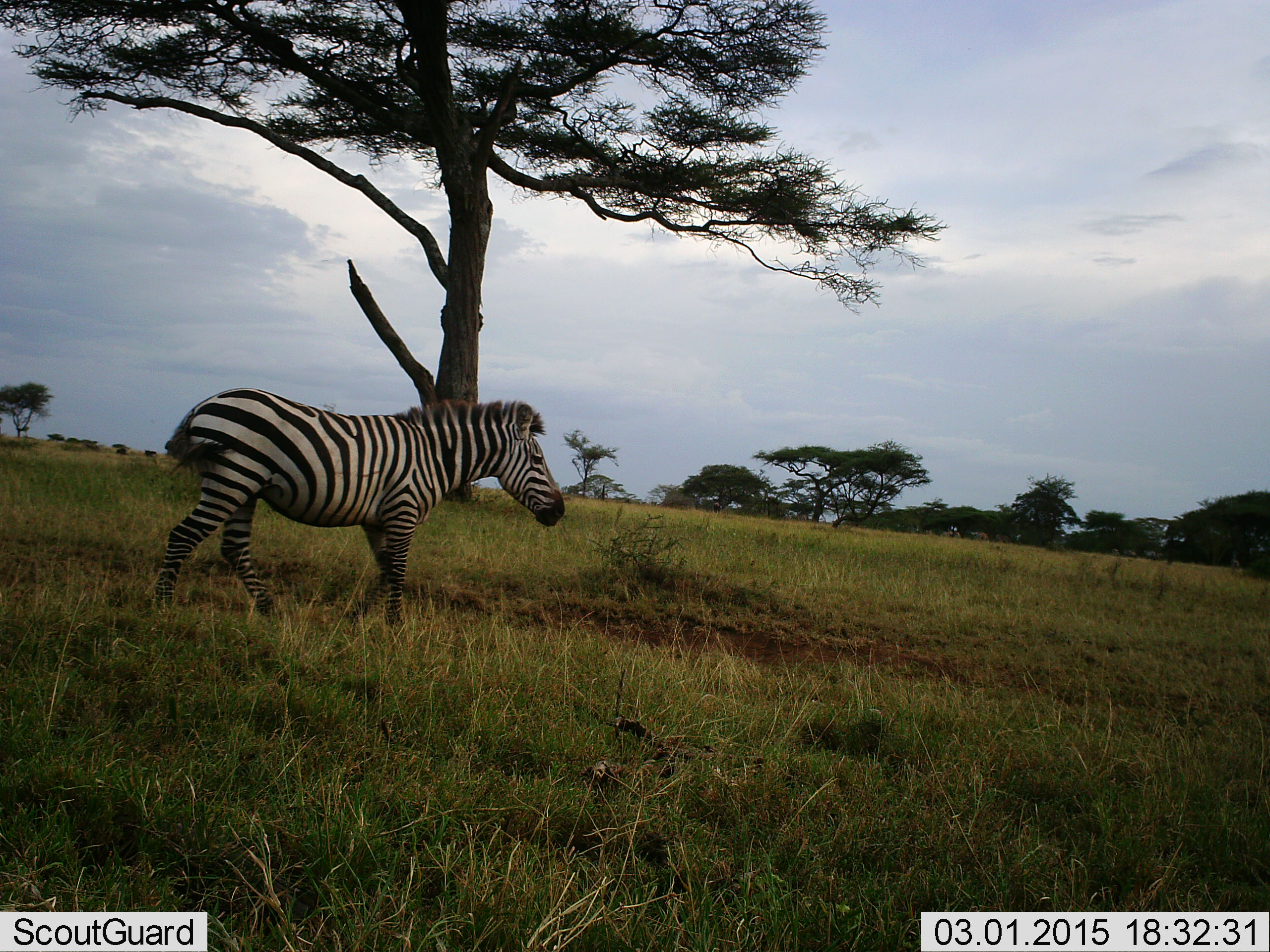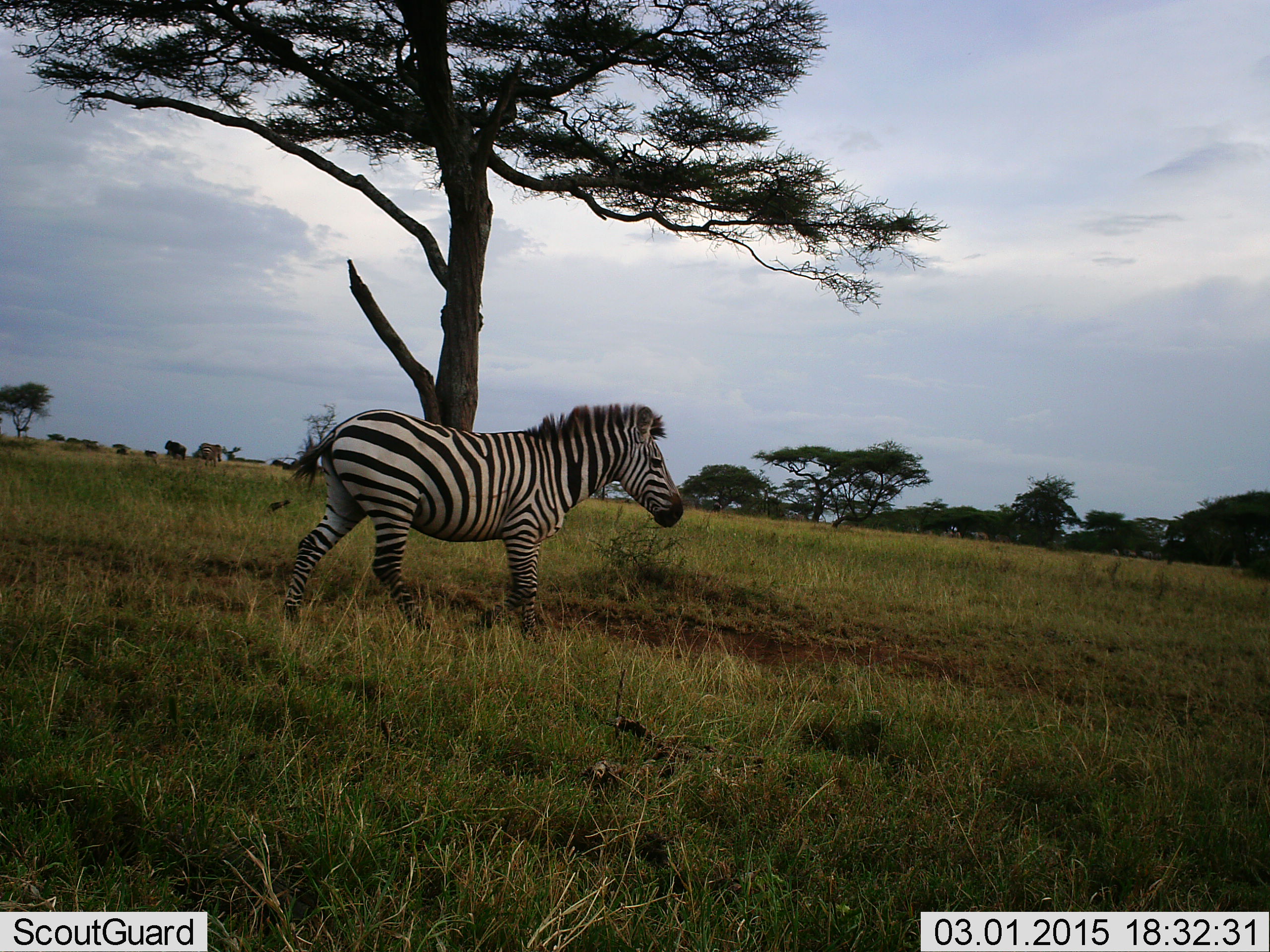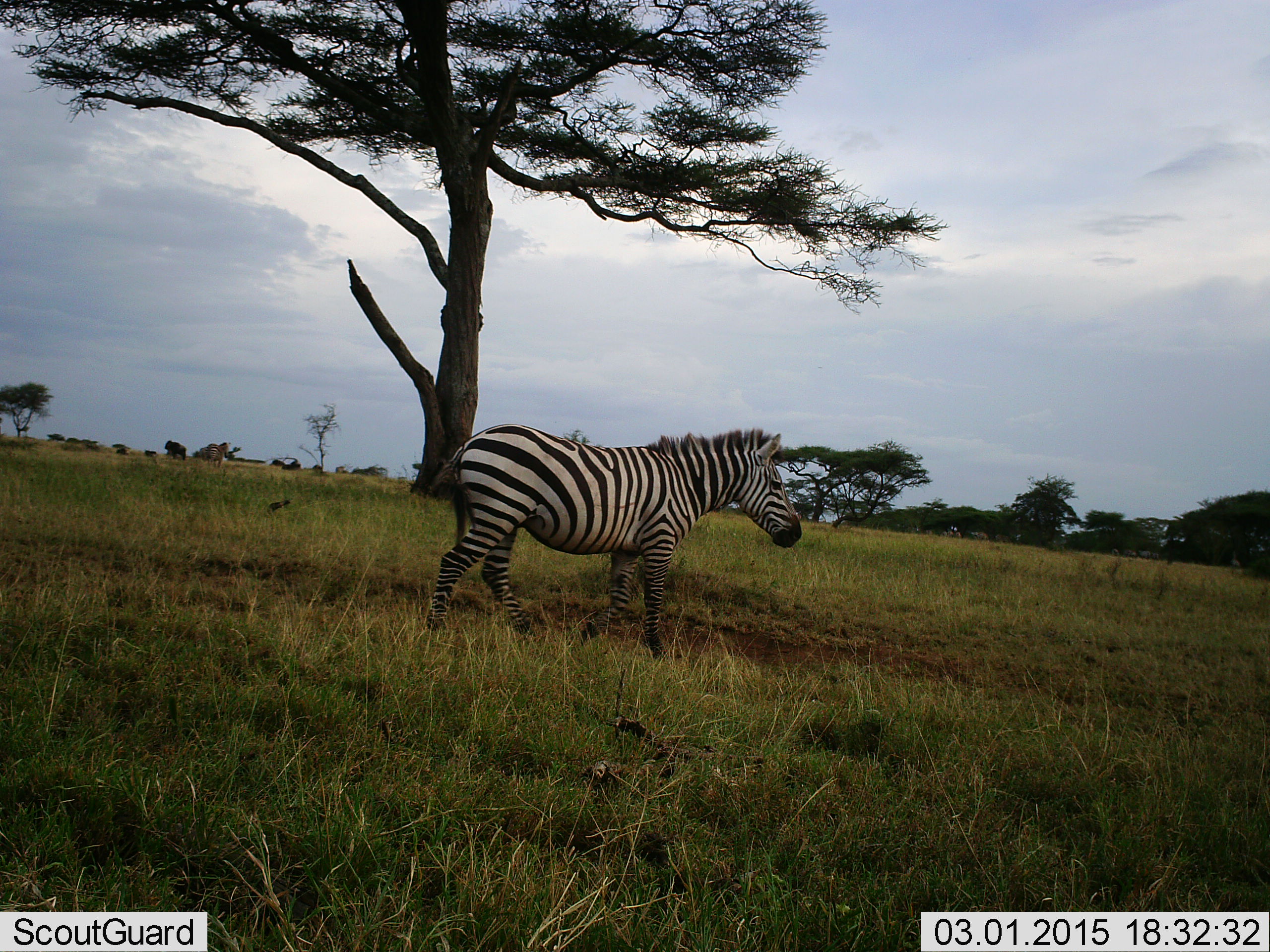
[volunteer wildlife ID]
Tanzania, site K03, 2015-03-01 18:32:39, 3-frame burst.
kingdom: Animalia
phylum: Chordata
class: Mammalia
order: Perissodactyla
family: Equidae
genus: Equus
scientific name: Equus quagga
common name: plains zebra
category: zebra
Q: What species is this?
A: Zebra (plains zebra) (Equus quagga).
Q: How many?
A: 1.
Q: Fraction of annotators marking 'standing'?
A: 0%.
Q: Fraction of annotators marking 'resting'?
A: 0%.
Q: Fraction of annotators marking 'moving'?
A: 100%.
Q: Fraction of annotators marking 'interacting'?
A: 0%.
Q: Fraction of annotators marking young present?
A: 0%.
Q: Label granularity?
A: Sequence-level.